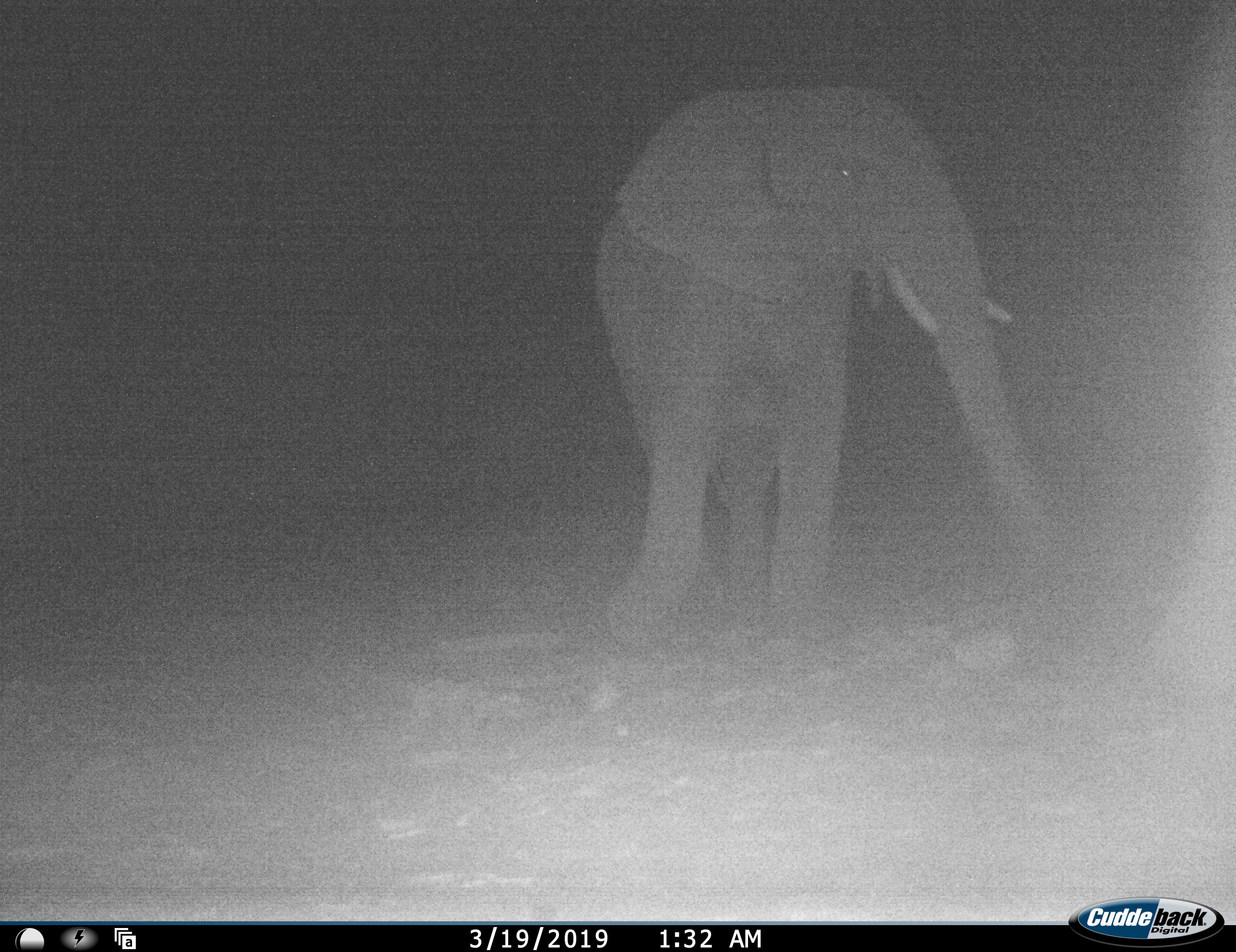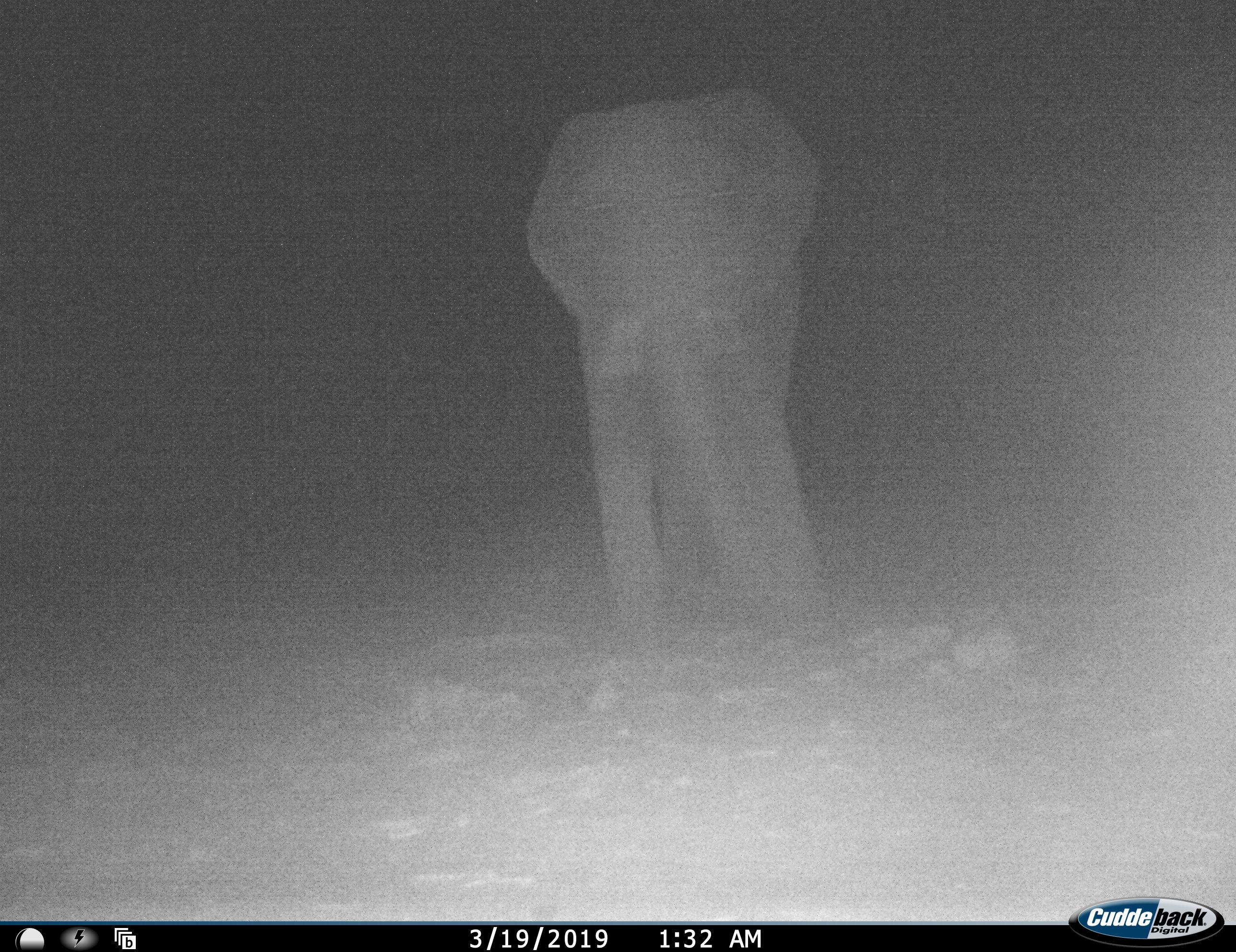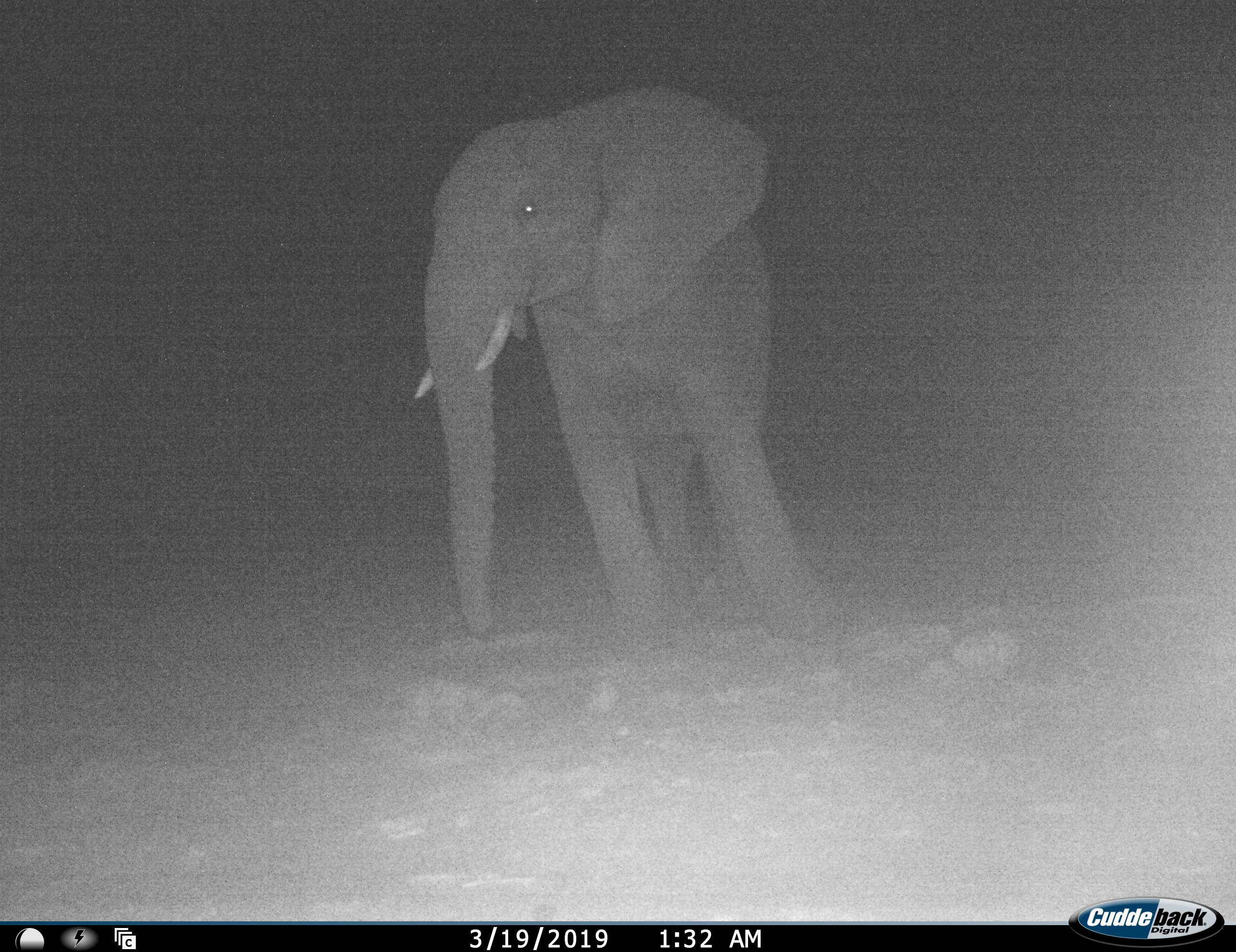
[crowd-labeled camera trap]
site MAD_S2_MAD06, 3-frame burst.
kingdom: Animalia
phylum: Chordata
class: Mammalia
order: Proboscidea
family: Elephantidae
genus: Loxodonta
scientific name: Loxodonta africana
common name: african bush elephant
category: elephant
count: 1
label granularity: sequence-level